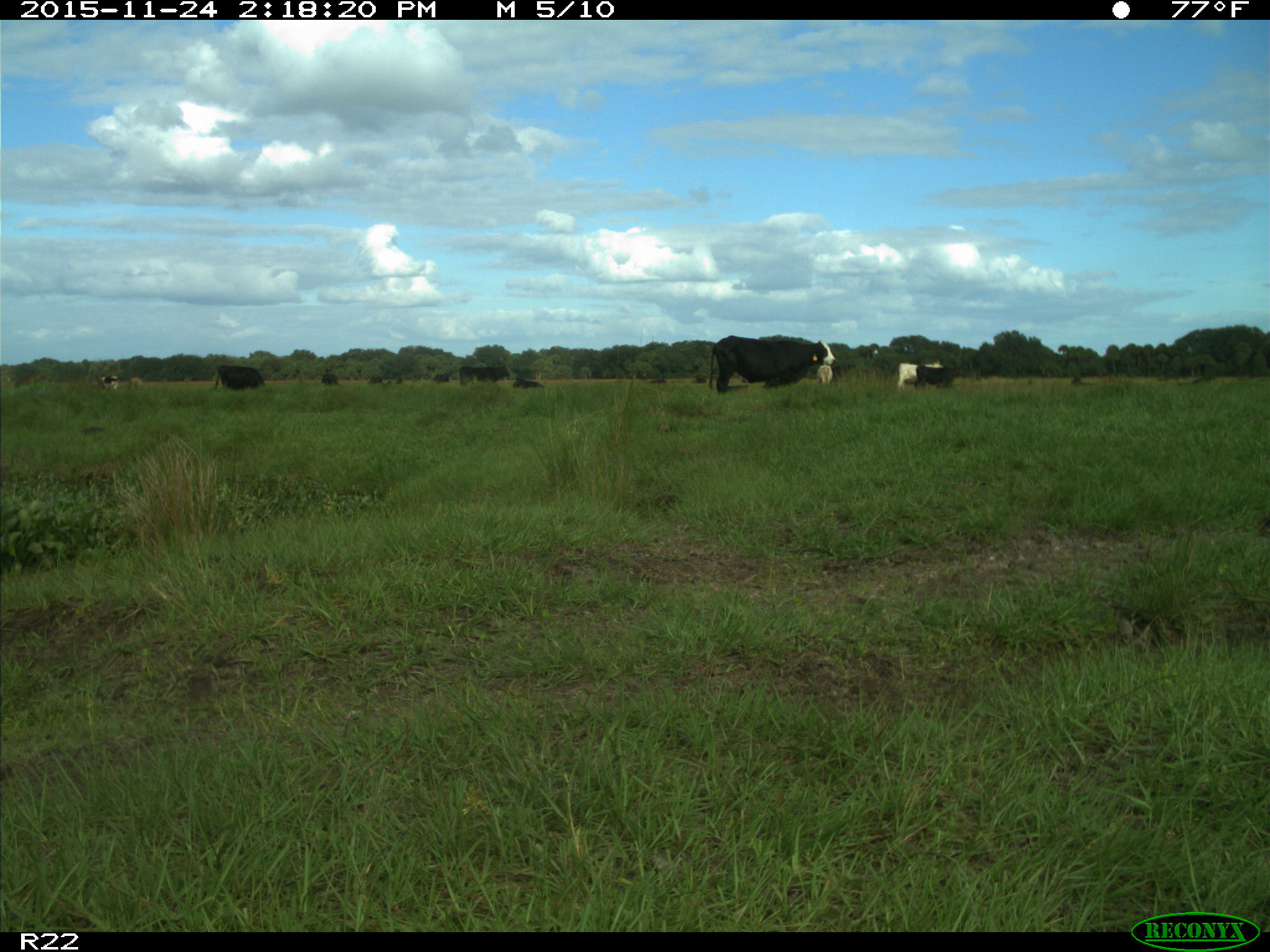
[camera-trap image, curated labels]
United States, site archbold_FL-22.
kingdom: Animalia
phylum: Chordata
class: Mammalia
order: Artiodactyla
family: Bovidae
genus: Bos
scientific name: Bos taurus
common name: domestic cow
Bos taurus (domestic cow).